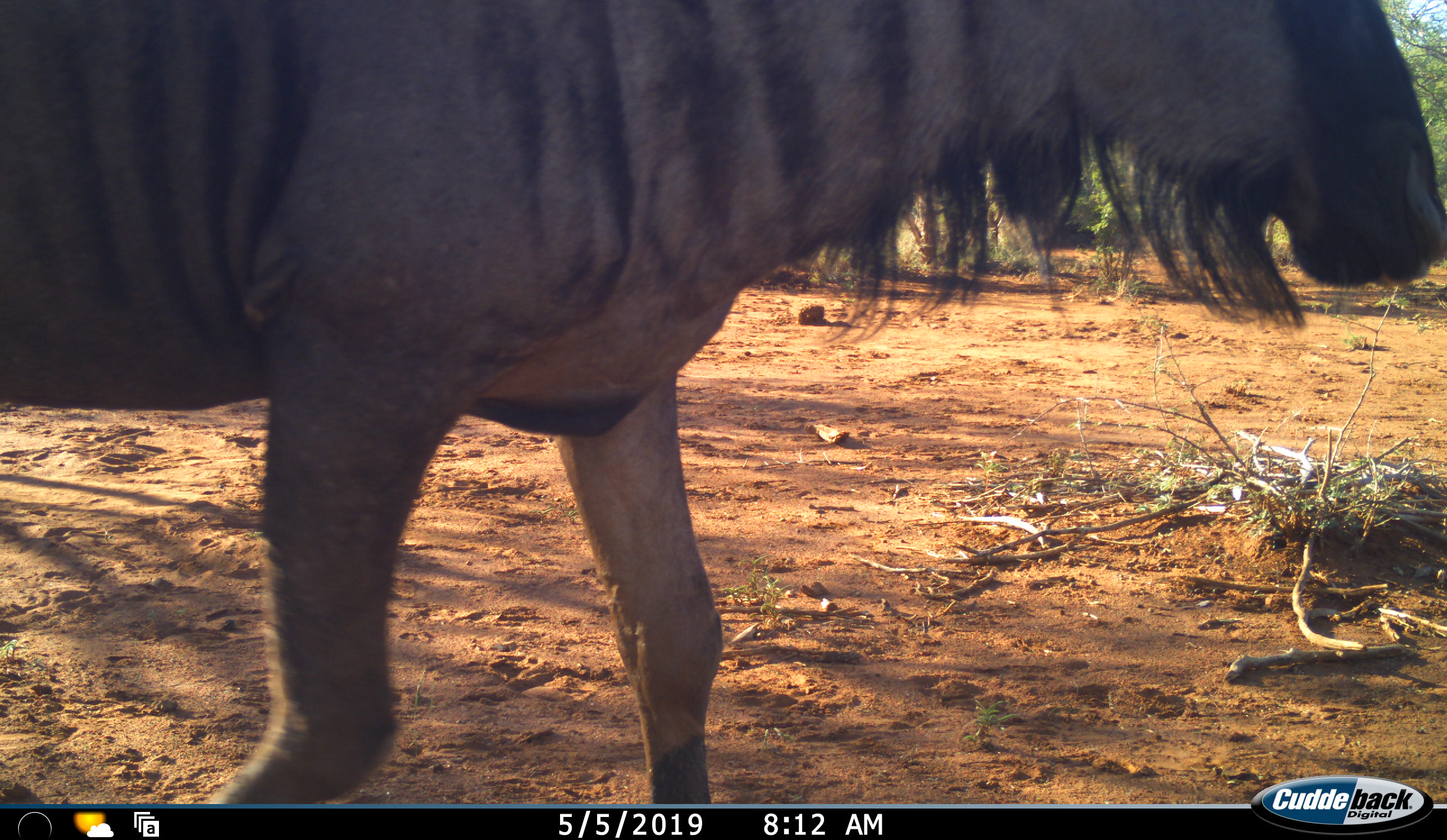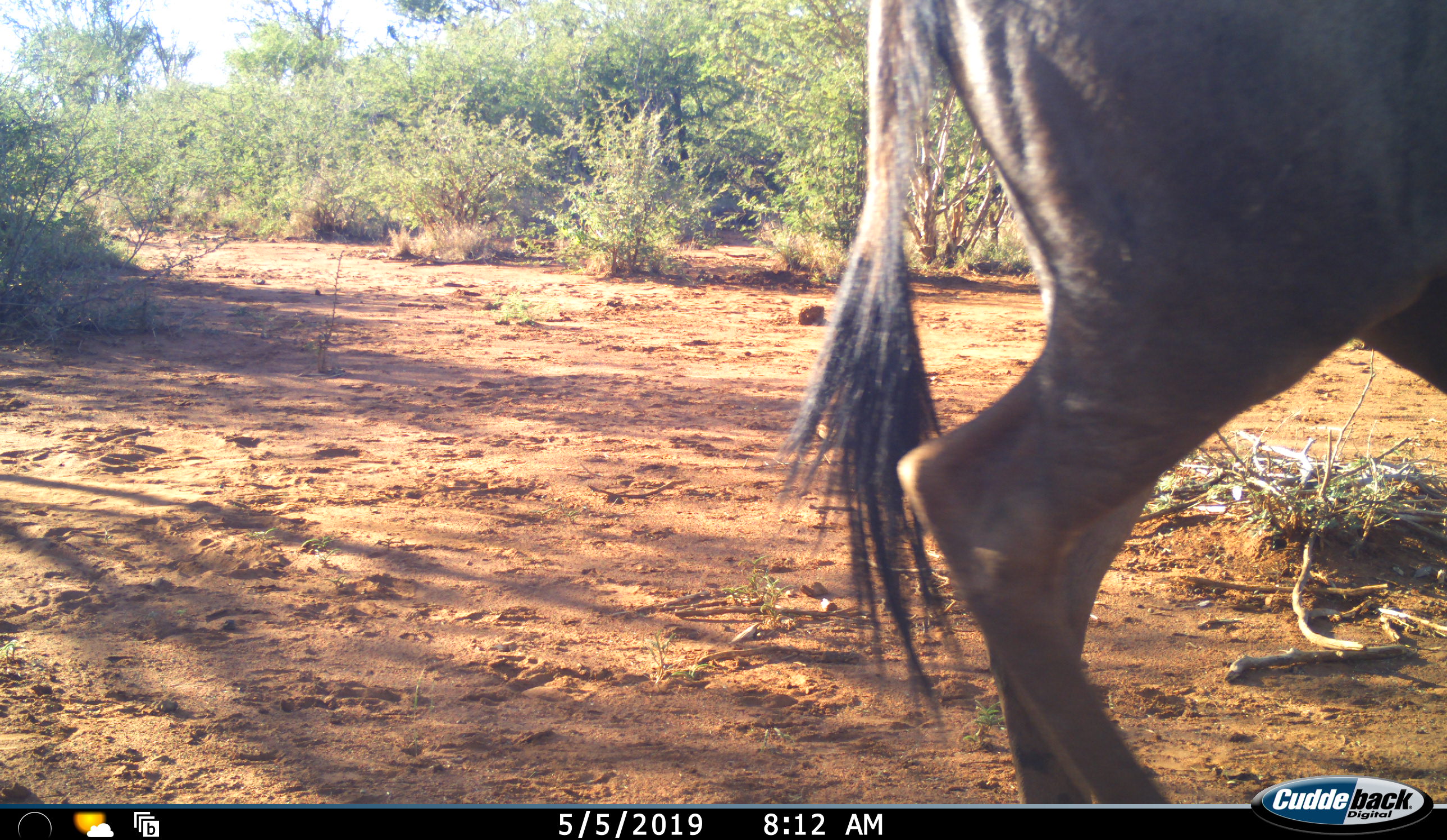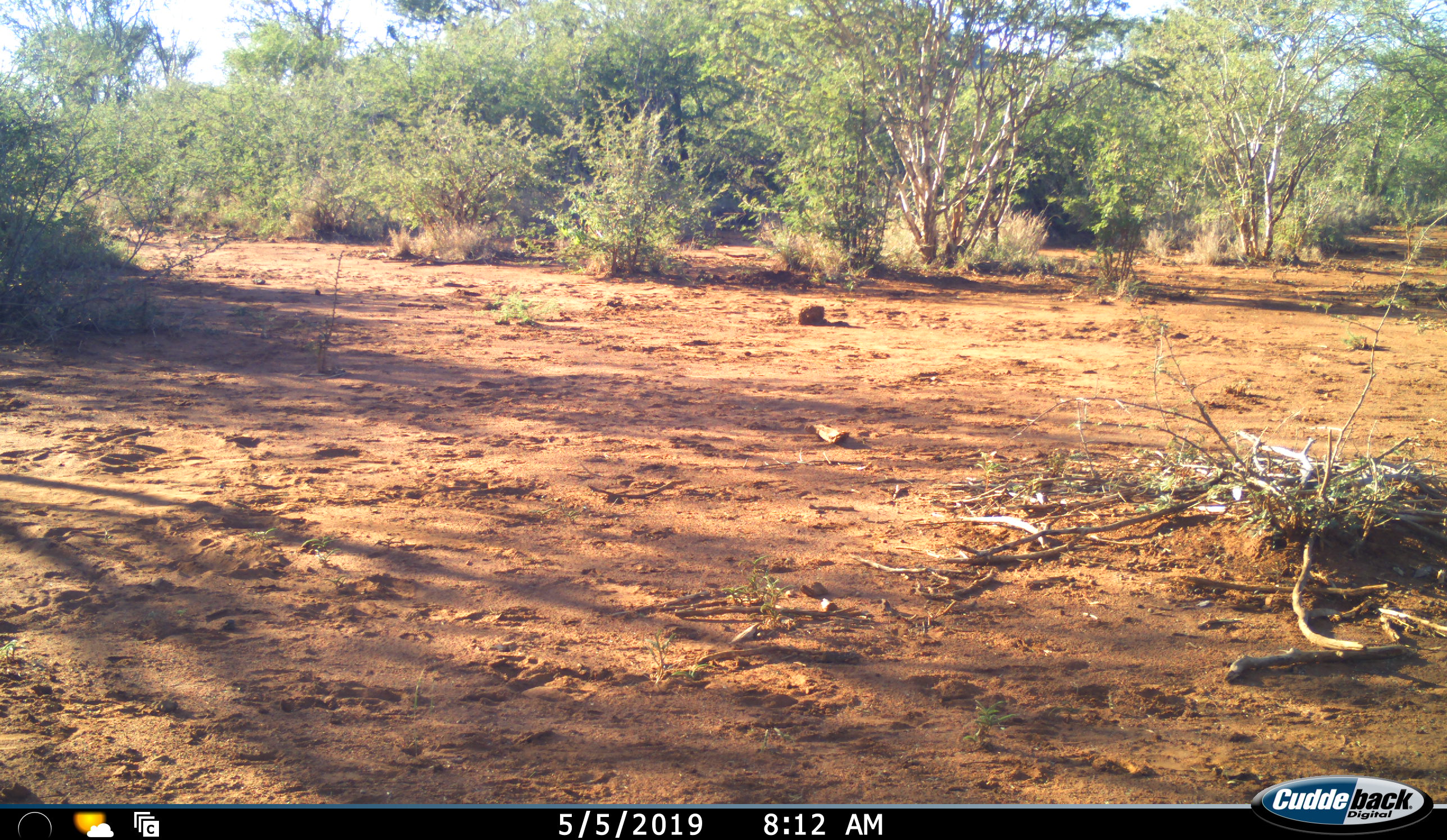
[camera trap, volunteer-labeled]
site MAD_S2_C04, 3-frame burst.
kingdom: Animalia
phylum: Chordata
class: Mammalia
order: Artiodactyla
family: Bovidae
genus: Connochaetes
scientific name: Connochaetes taurinus taurinus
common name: blue wildebeest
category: wildebeestblue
Wildebeestblue (blue wildebeest) (Connochaetes taurinus taurinus), count 1. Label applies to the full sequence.